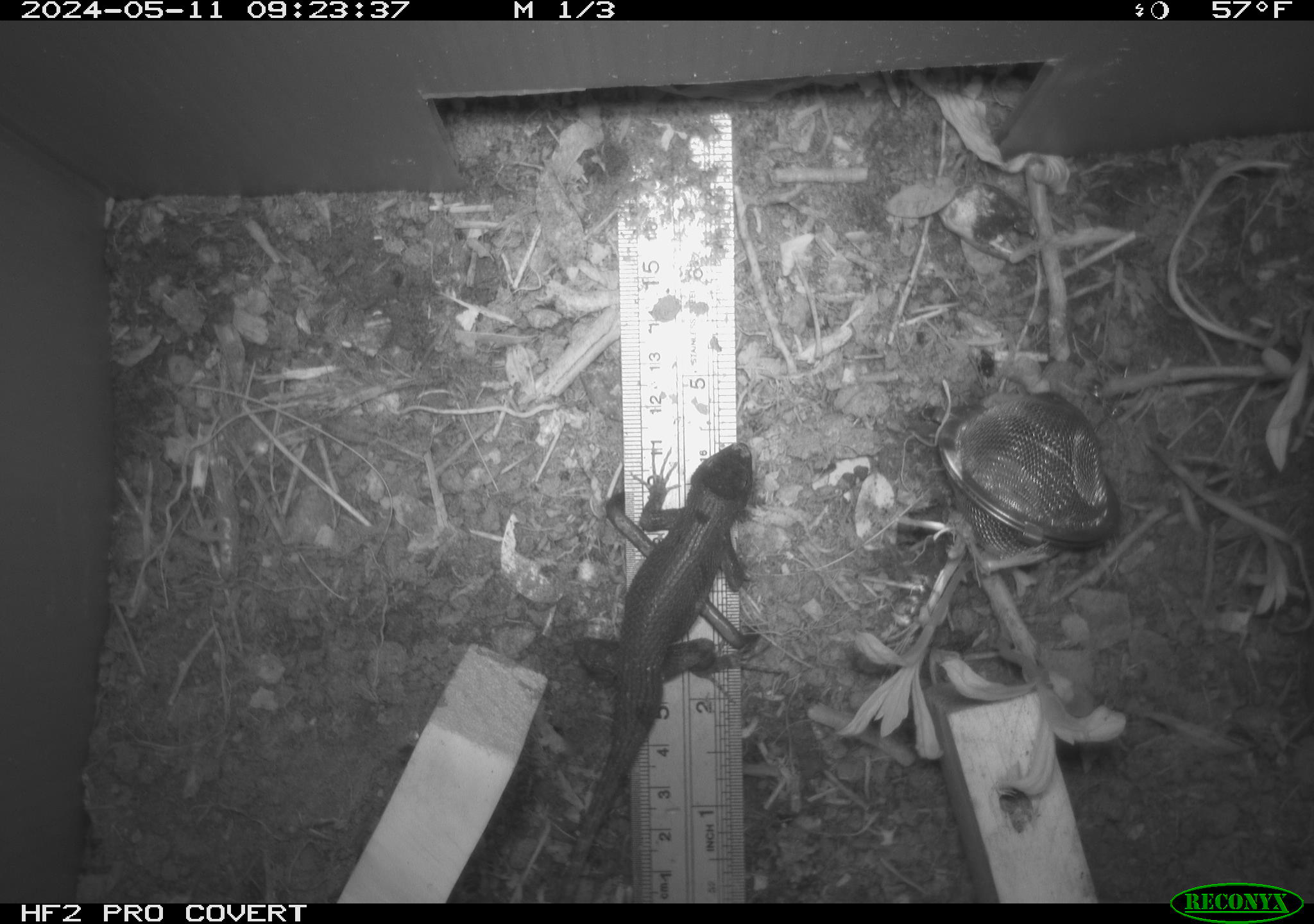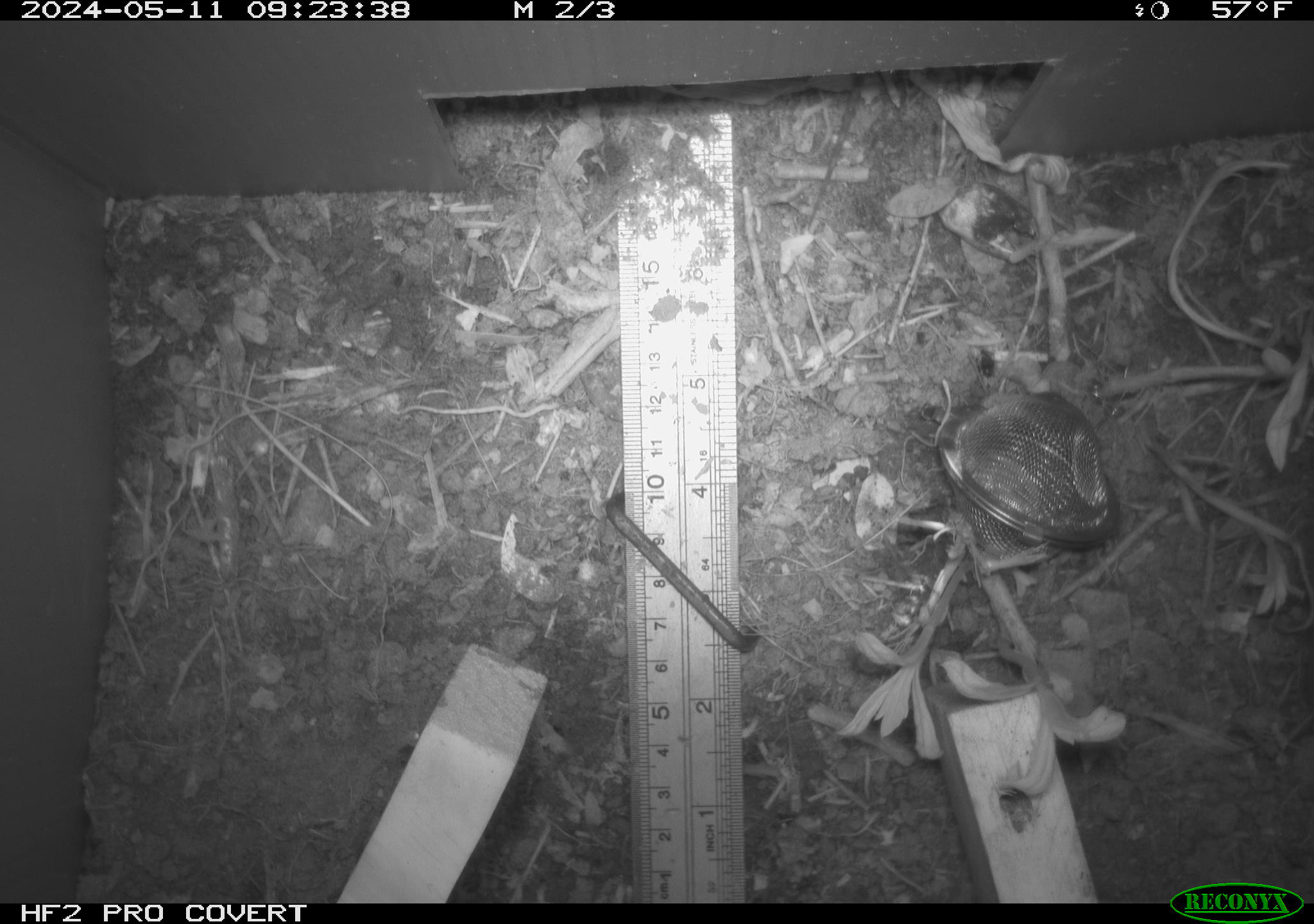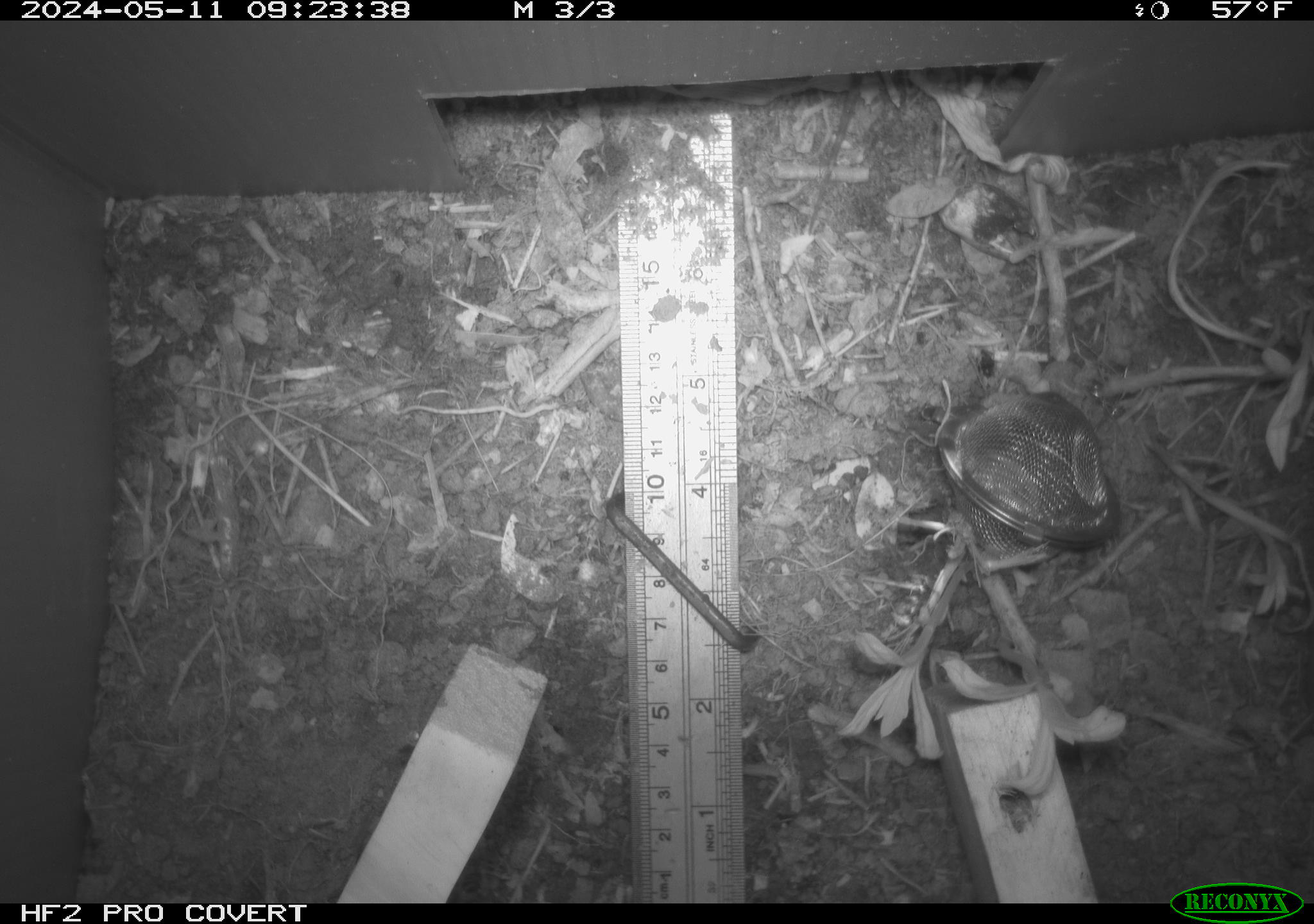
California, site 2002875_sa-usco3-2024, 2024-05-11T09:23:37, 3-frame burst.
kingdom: Animalia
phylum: Chordata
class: Reptilia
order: Squamata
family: Phrynosomatidae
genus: Sceloporus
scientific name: Sceloporus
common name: spiny lizards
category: sceloporus species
Sceloporus species (spiny lizards) (Sceloporus).